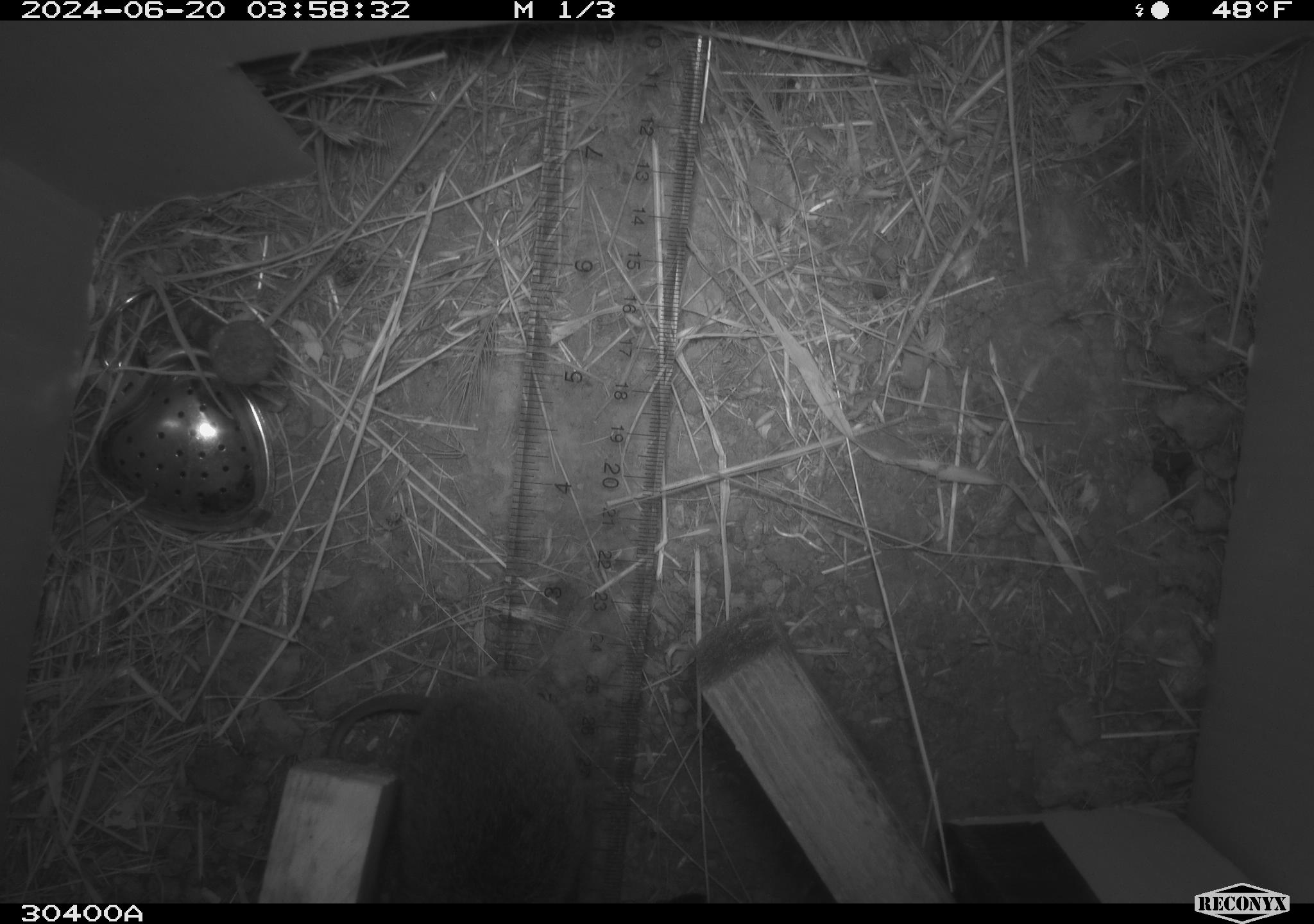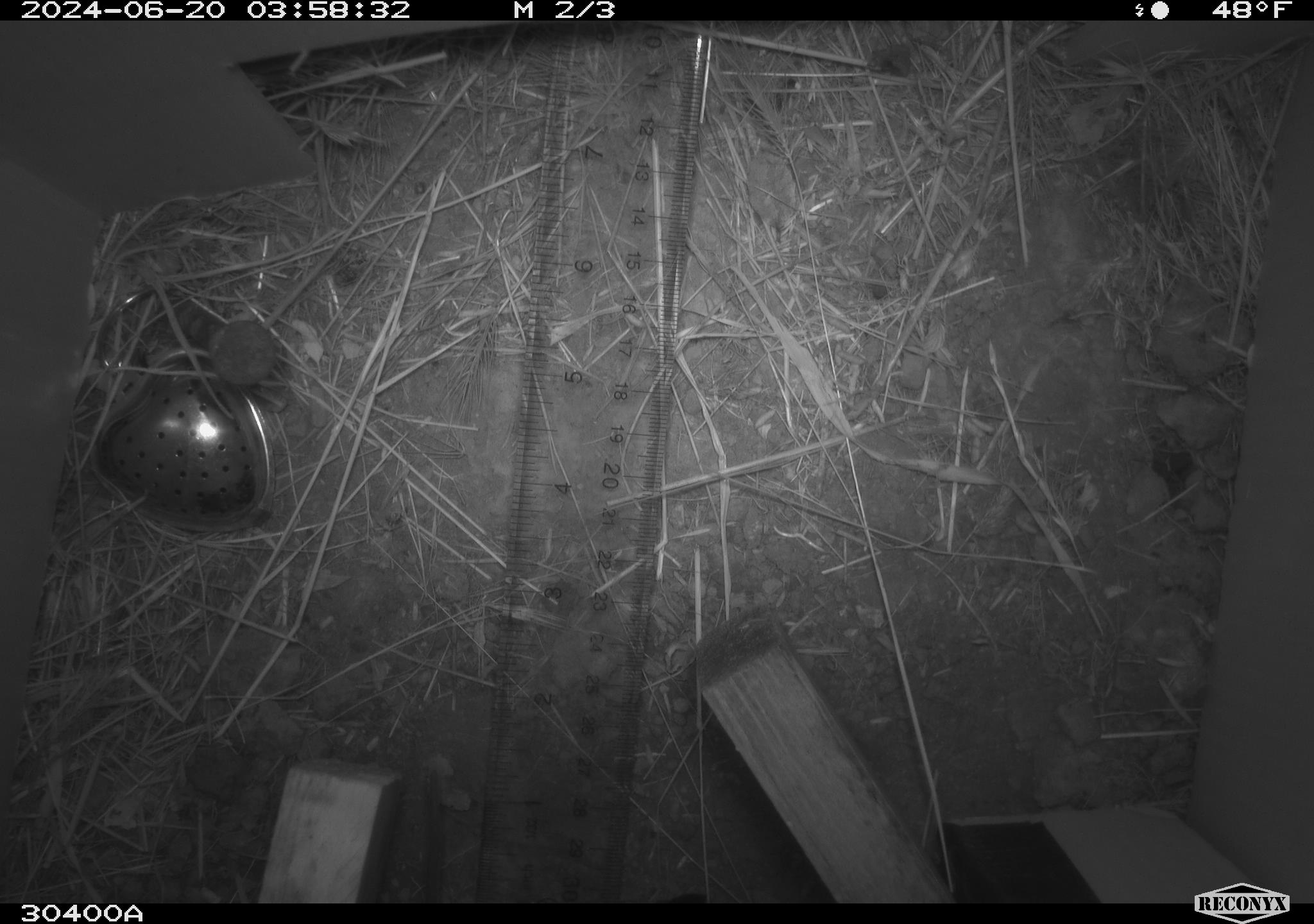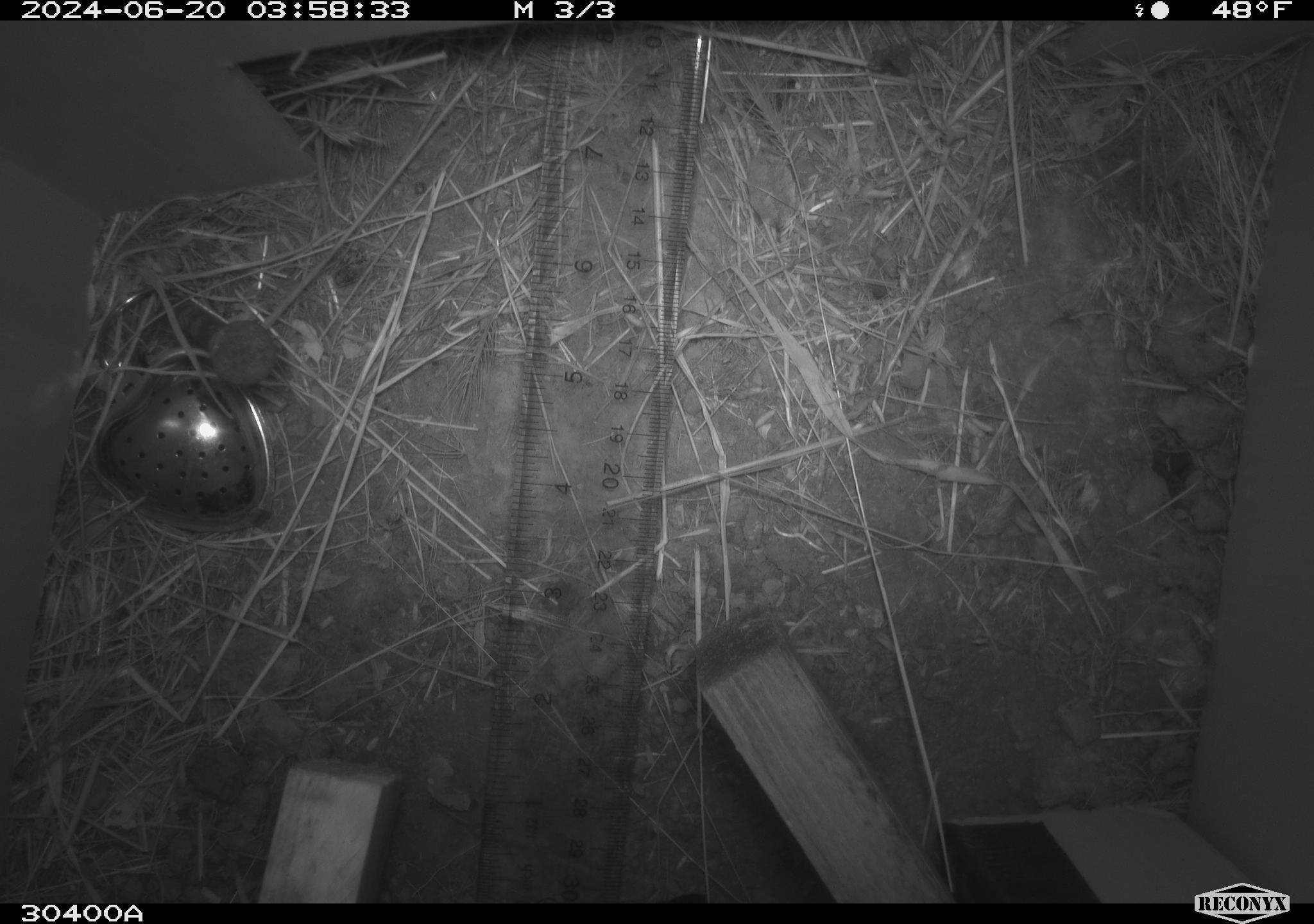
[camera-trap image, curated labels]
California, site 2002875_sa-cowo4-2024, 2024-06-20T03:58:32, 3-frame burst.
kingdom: Animalia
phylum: Chordata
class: Mammalia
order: Rodentia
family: Cricetidae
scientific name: Arvicolinae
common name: voles, lemmings, and muskrats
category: arvicolinae subfamily